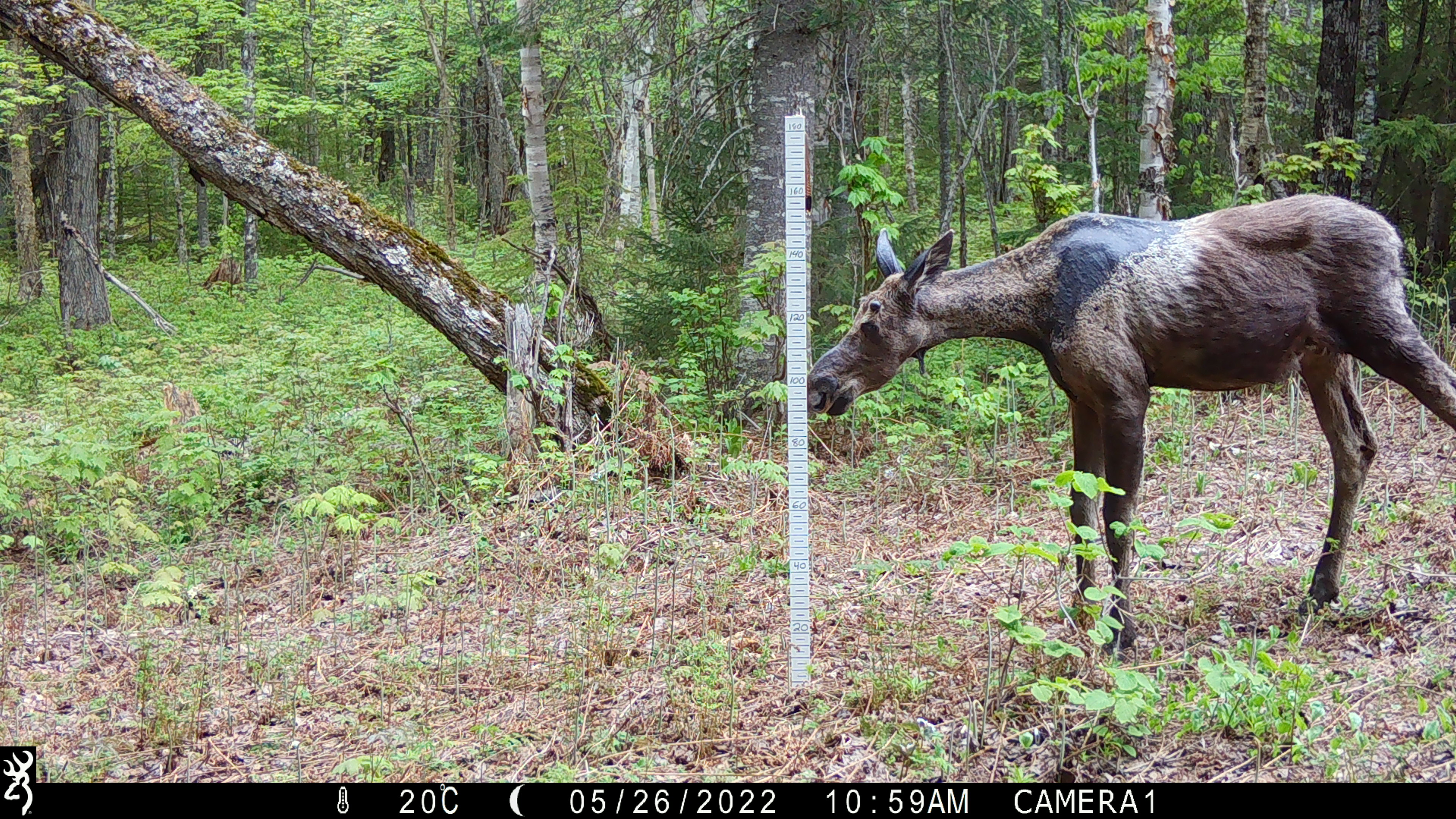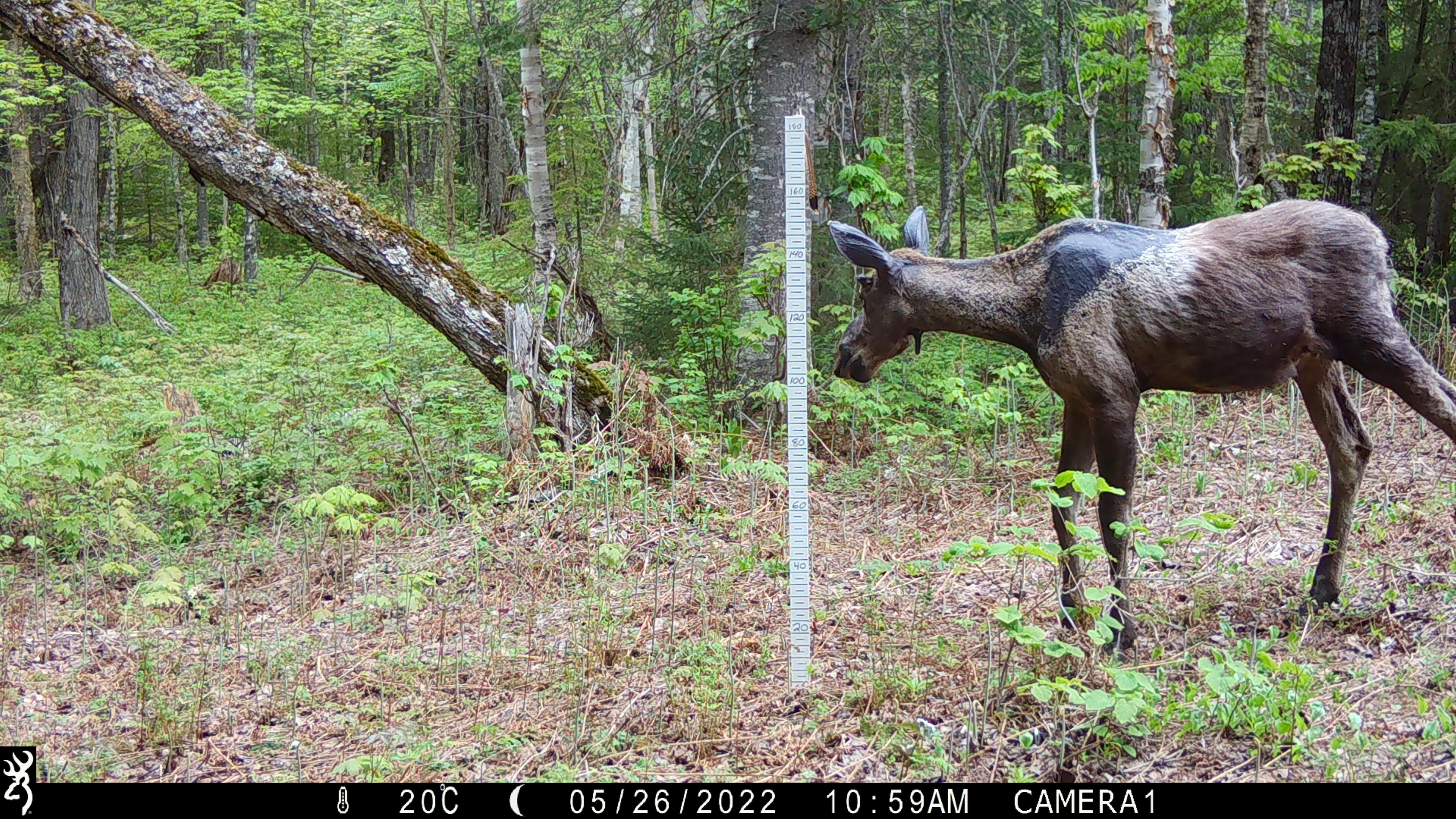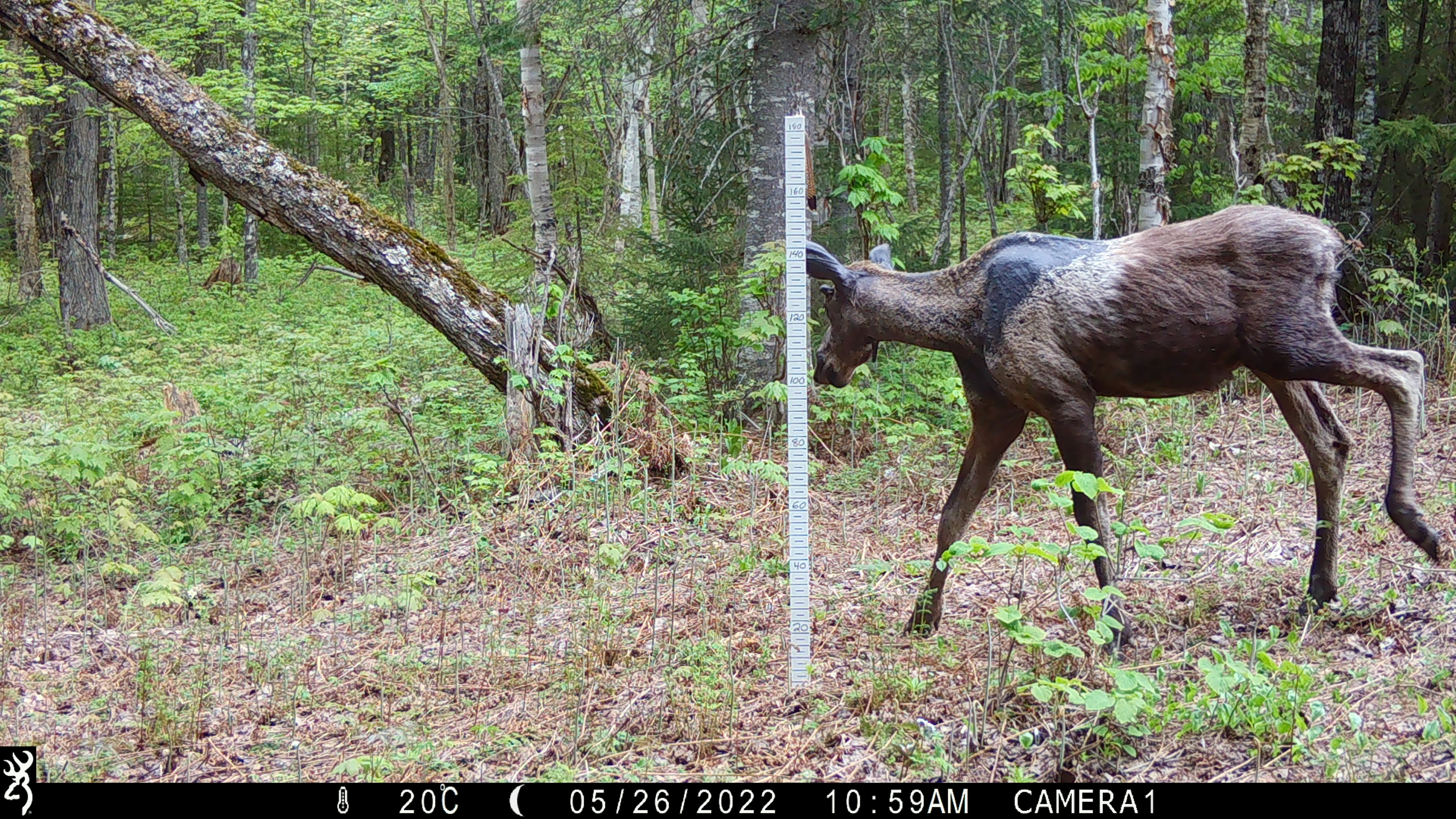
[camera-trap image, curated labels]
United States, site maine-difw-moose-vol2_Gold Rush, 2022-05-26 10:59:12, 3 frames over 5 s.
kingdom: Animalia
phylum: Chordata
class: Mammalia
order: Artiodactyla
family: Cervidae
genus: Alces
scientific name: Alces alces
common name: moose